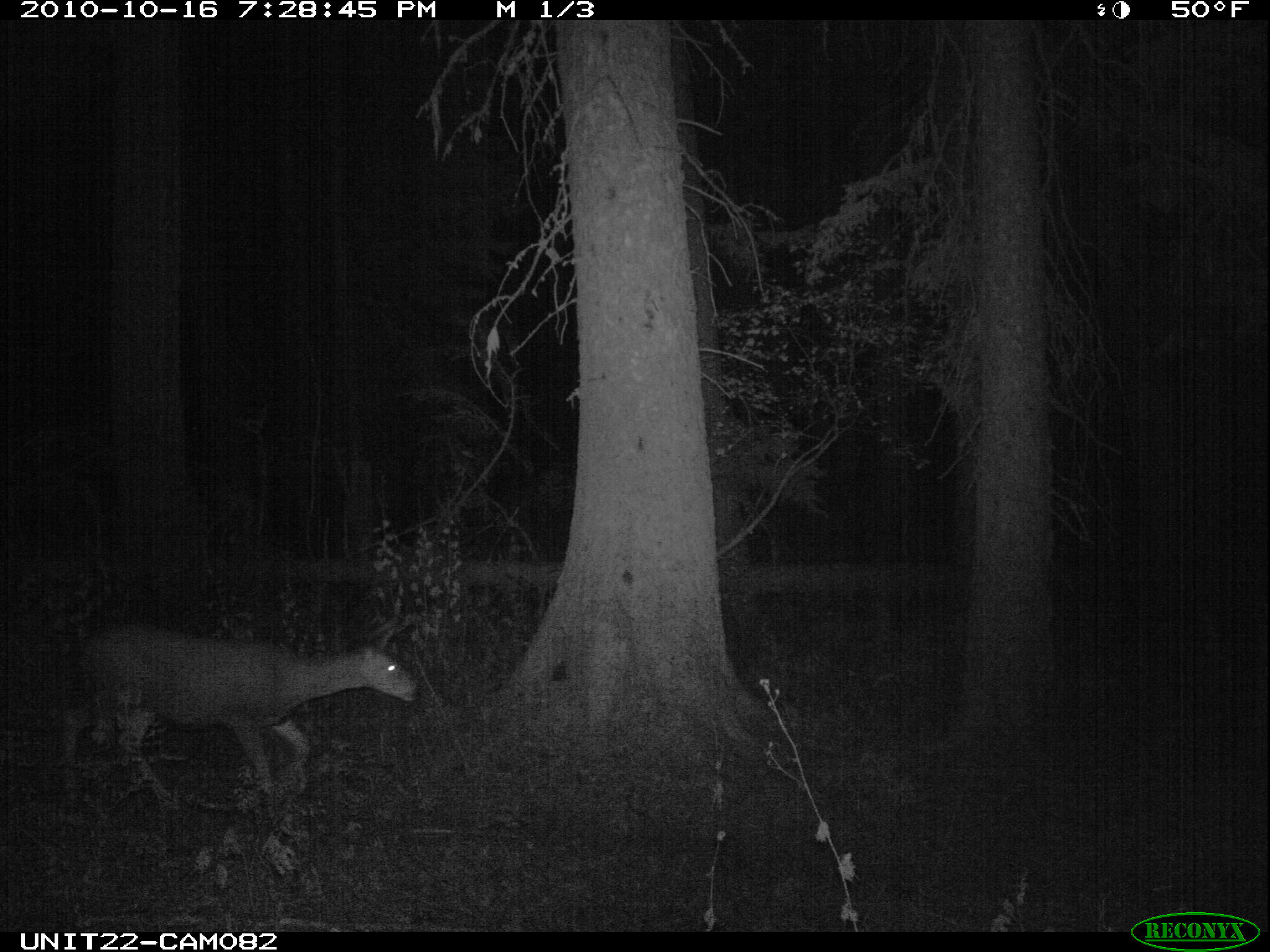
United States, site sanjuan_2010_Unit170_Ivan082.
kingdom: Animalia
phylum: Chordata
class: Mammalia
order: Artiodactyla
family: Cervidae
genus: Odocoileus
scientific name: Odocoileus hemionus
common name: mule deer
Odocoileus hemionus (mule deer).